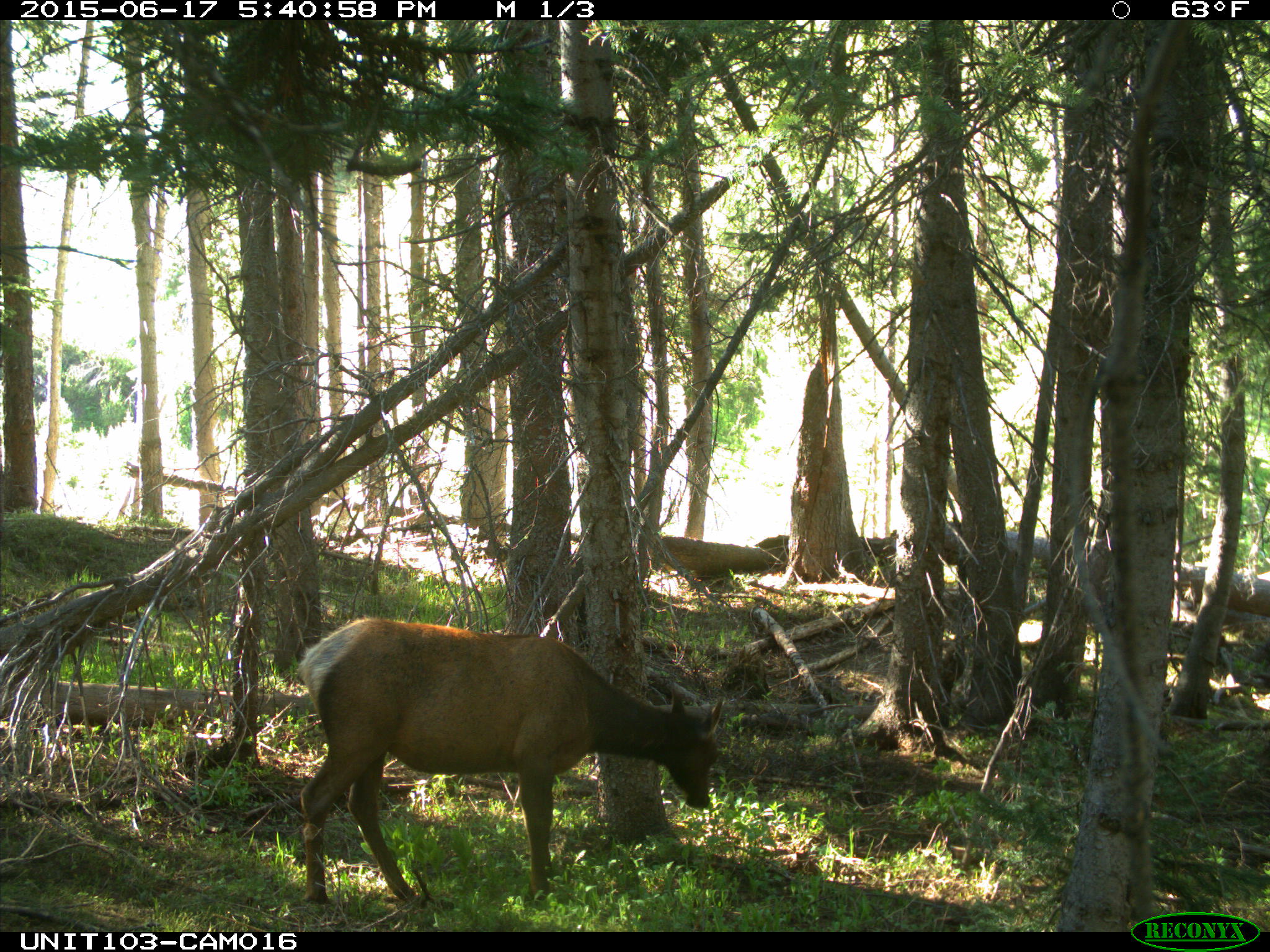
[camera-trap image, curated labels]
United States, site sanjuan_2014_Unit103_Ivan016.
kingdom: Animalia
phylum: Chordata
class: Mammalia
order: Artiodactyla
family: Cervidae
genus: Cervus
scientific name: Cervus elaphus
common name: red deer